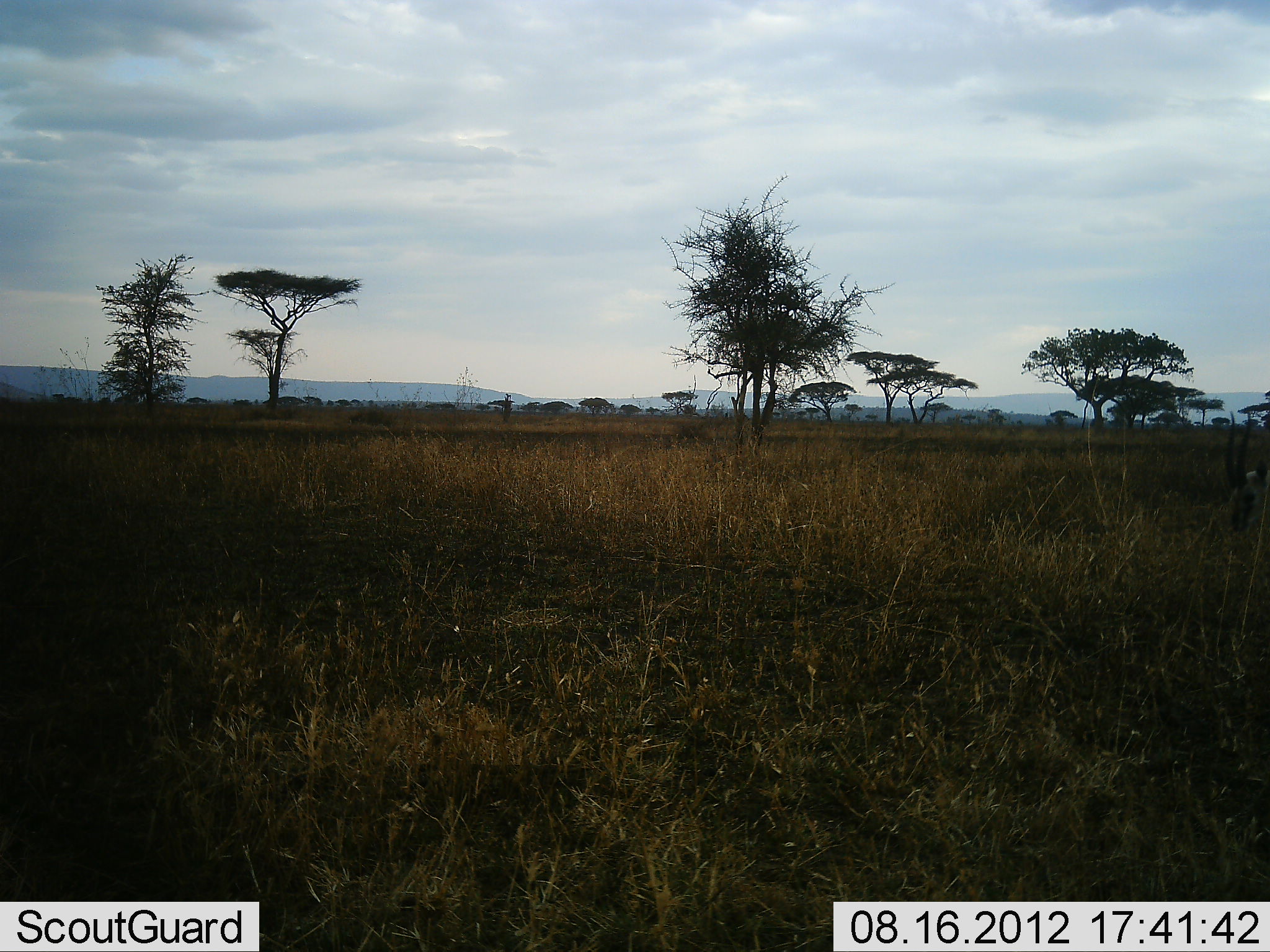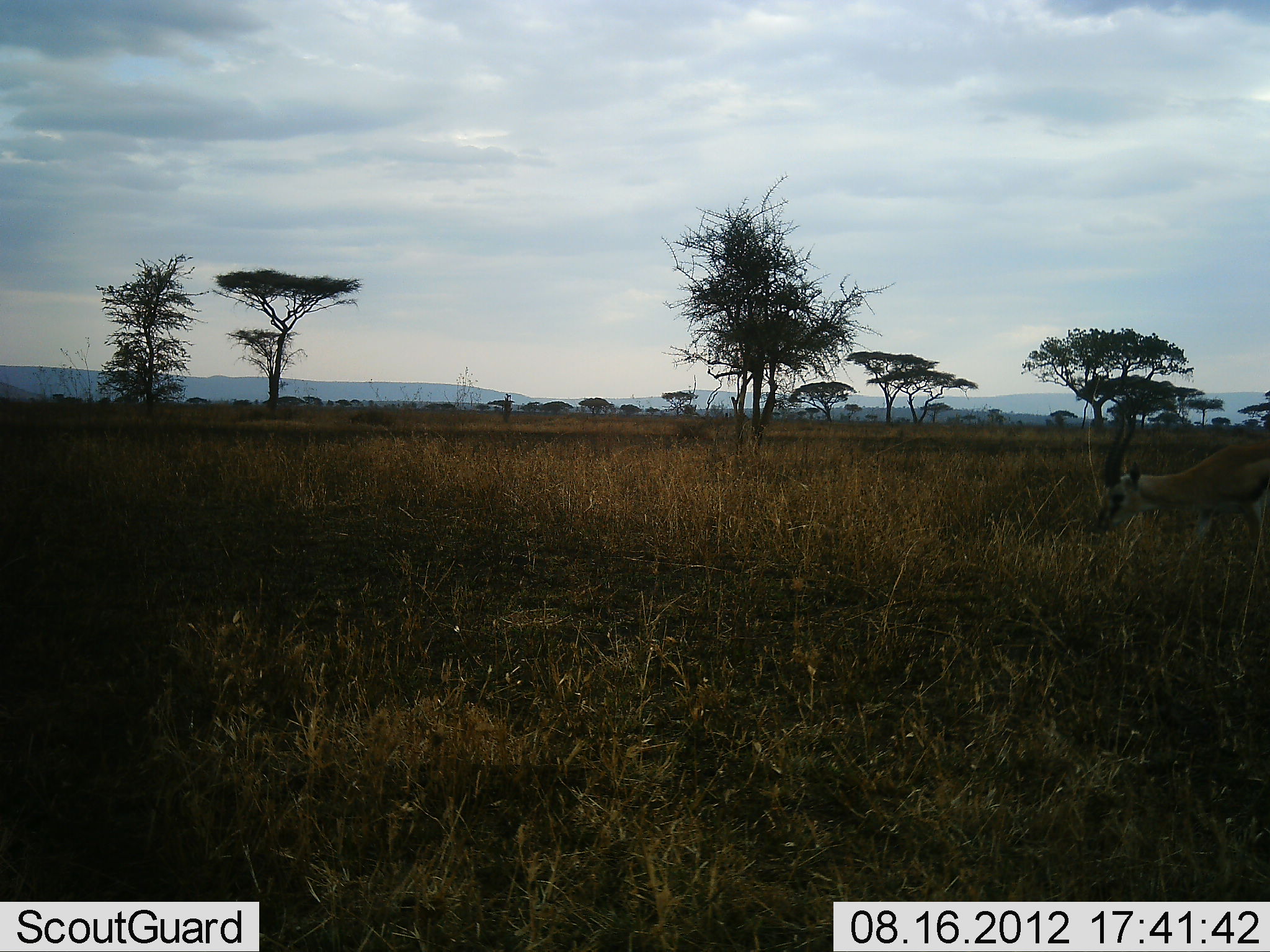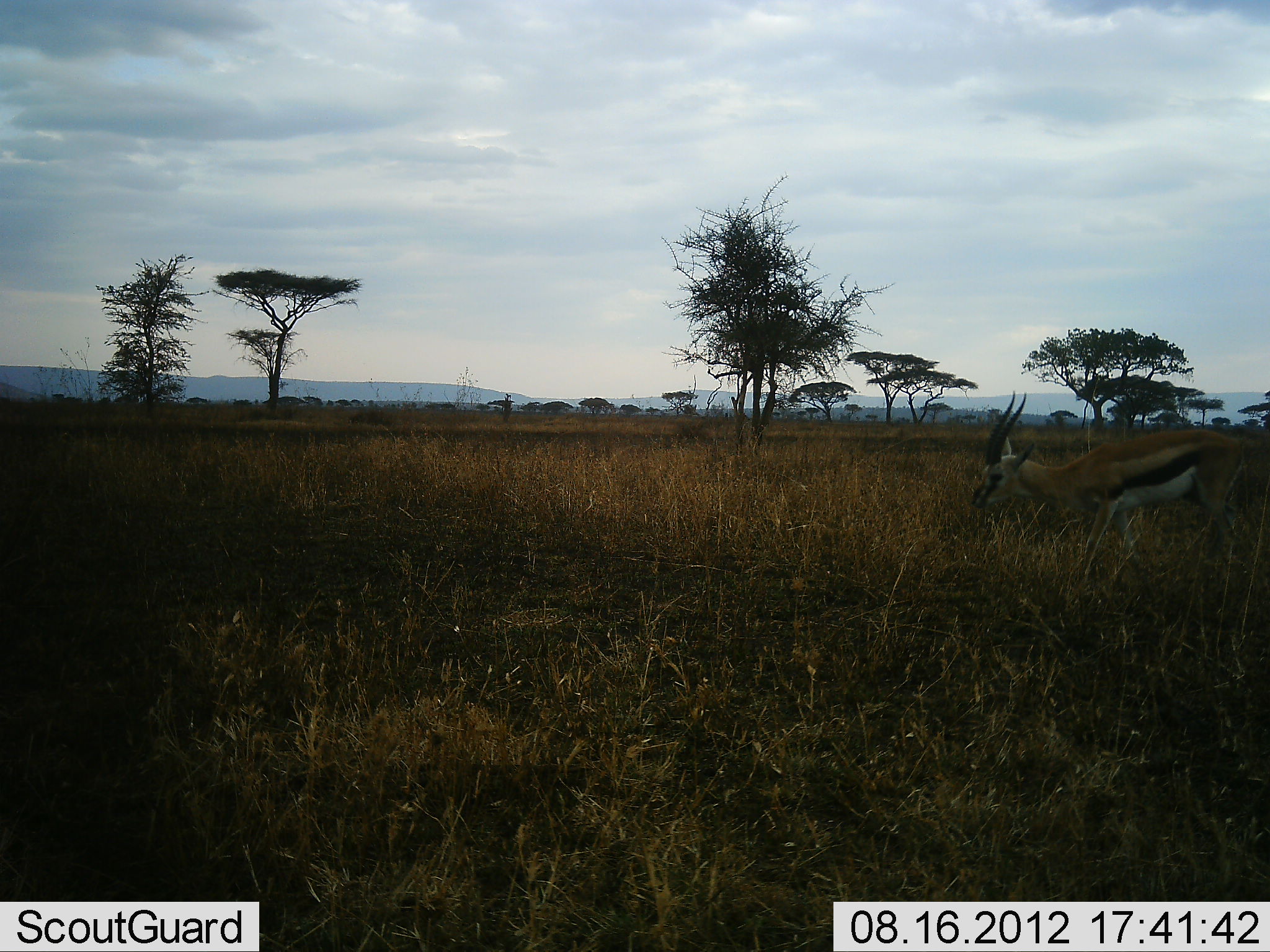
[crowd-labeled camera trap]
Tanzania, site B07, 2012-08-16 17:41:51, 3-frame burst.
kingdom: Animalia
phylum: Chordata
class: Mammalia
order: Artiodactyla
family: Bovidae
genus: Eudorcas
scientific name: Eudorcas thomsonii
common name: thomson's gazelle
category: gazellethomsons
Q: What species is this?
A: Gazellethomsons (thomson's gazelle) (Eudorcas thomsonii).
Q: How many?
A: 1.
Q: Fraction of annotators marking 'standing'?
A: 10%.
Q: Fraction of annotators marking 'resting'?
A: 0%.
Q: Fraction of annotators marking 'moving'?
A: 90%.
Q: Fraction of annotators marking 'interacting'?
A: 0%.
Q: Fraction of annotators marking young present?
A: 0%.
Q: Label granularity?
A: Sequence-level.